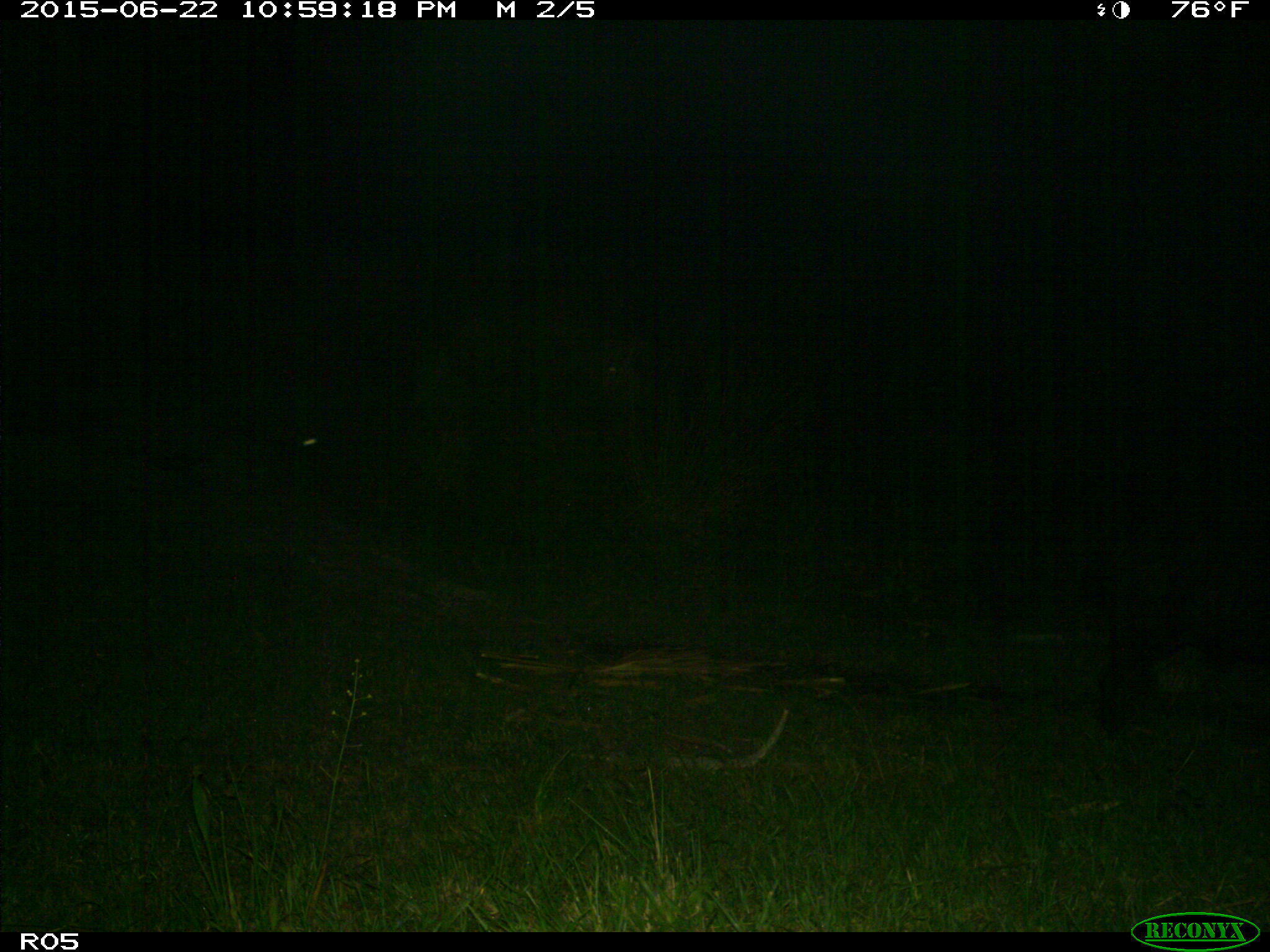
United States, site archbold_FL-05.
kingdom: Animalia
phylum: Chordata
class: Mammalia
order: Artiodactyla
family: Suidae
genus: Sus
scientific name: Sus scrofa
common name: wild boar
Sus scrofa (wild boar).